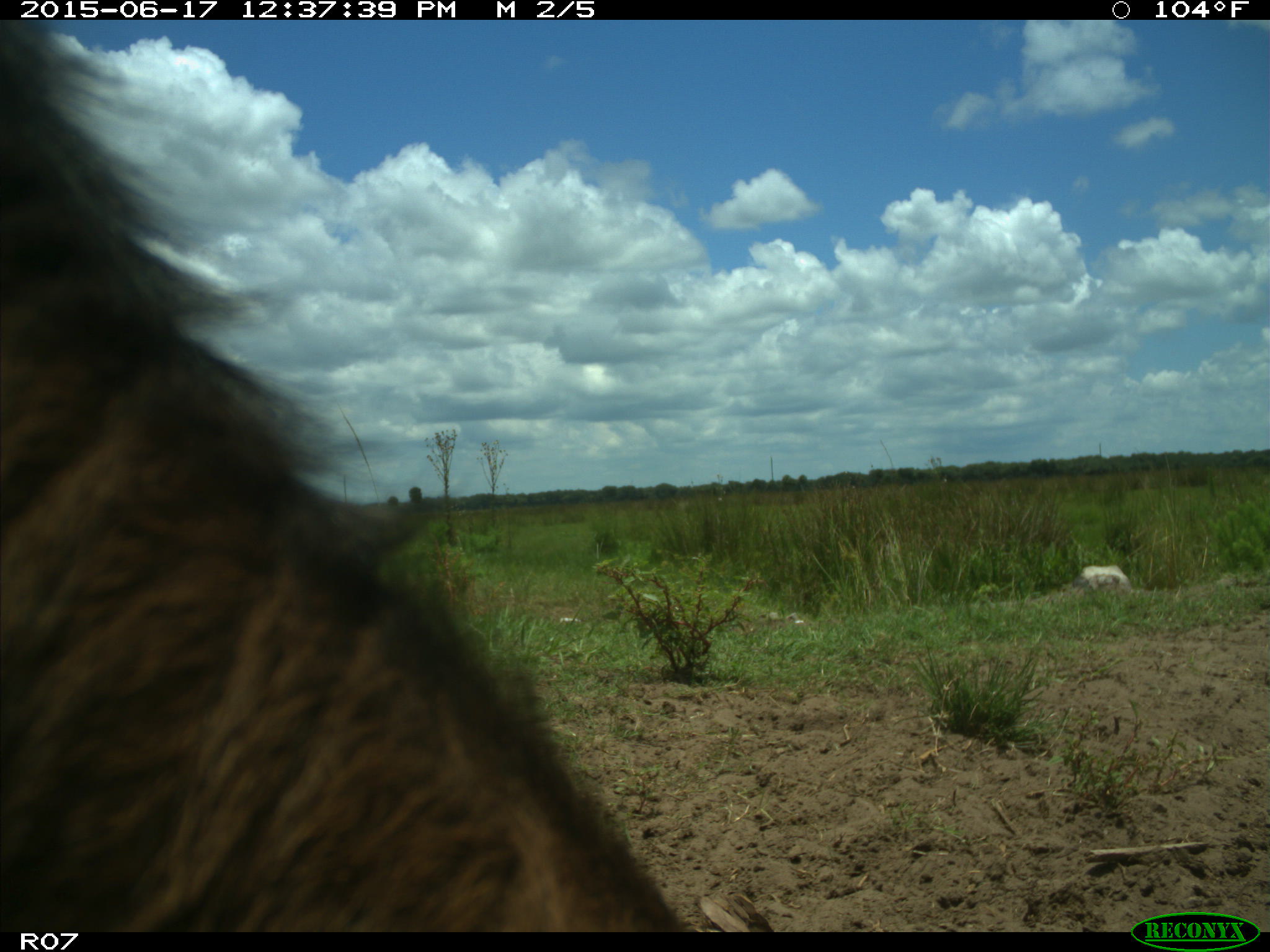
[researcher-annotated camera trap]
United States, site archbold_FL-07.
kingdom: Animalia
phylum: Chordata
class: Mammalia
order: Artiodactyla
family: Bovidae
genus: Bos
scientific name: Bos taurus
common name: domestic cow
Bos taurus (domestic cow).